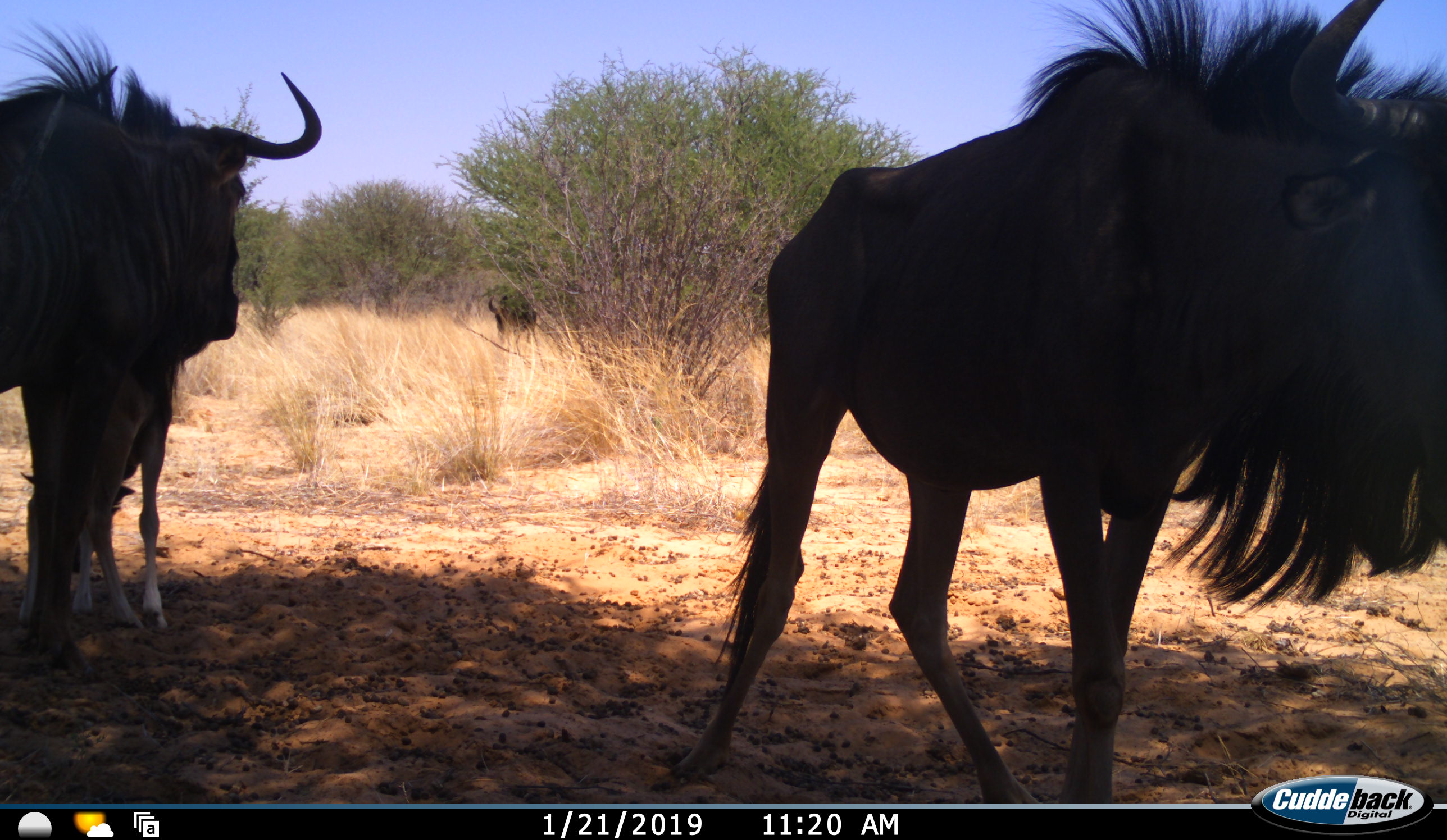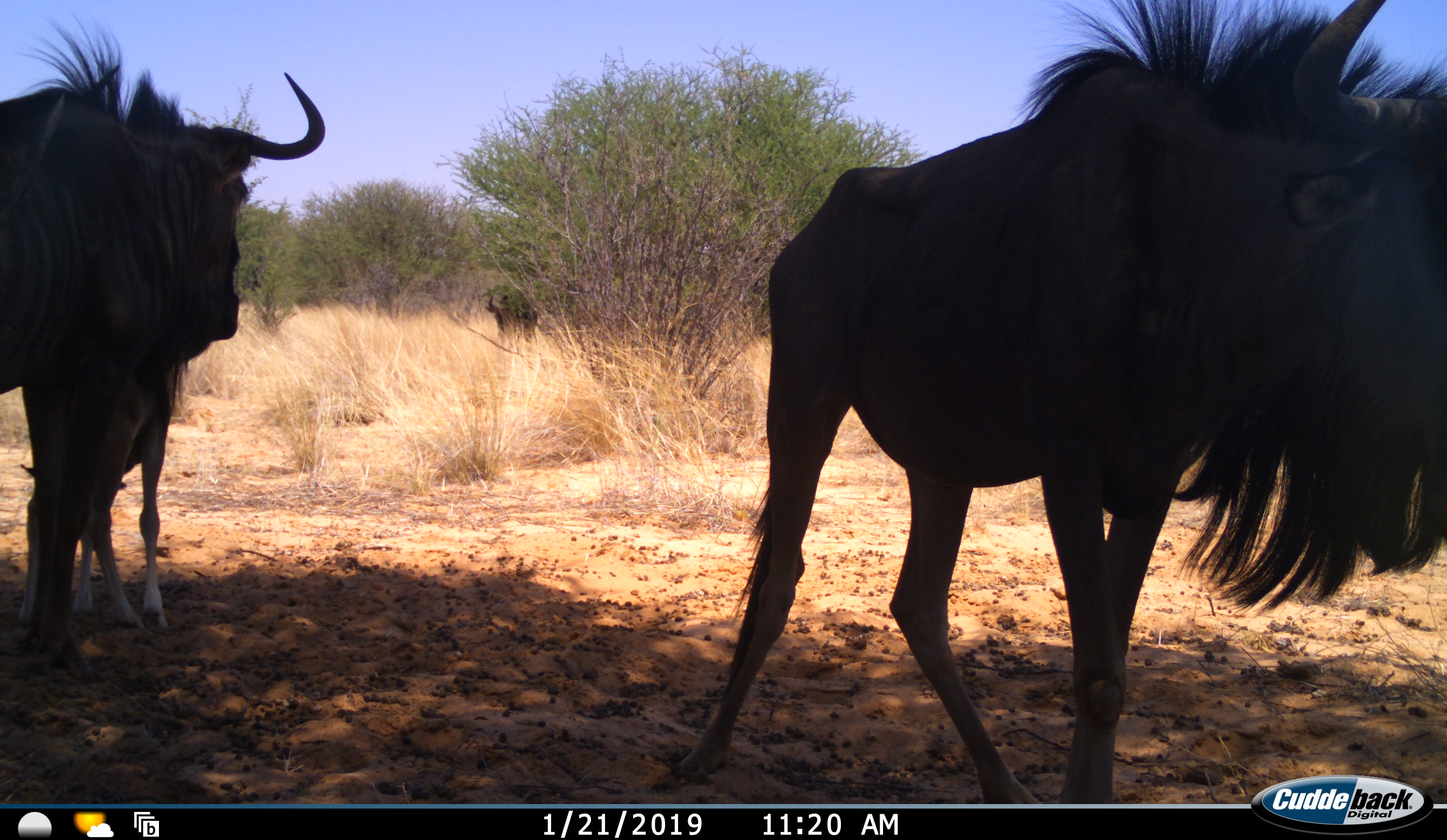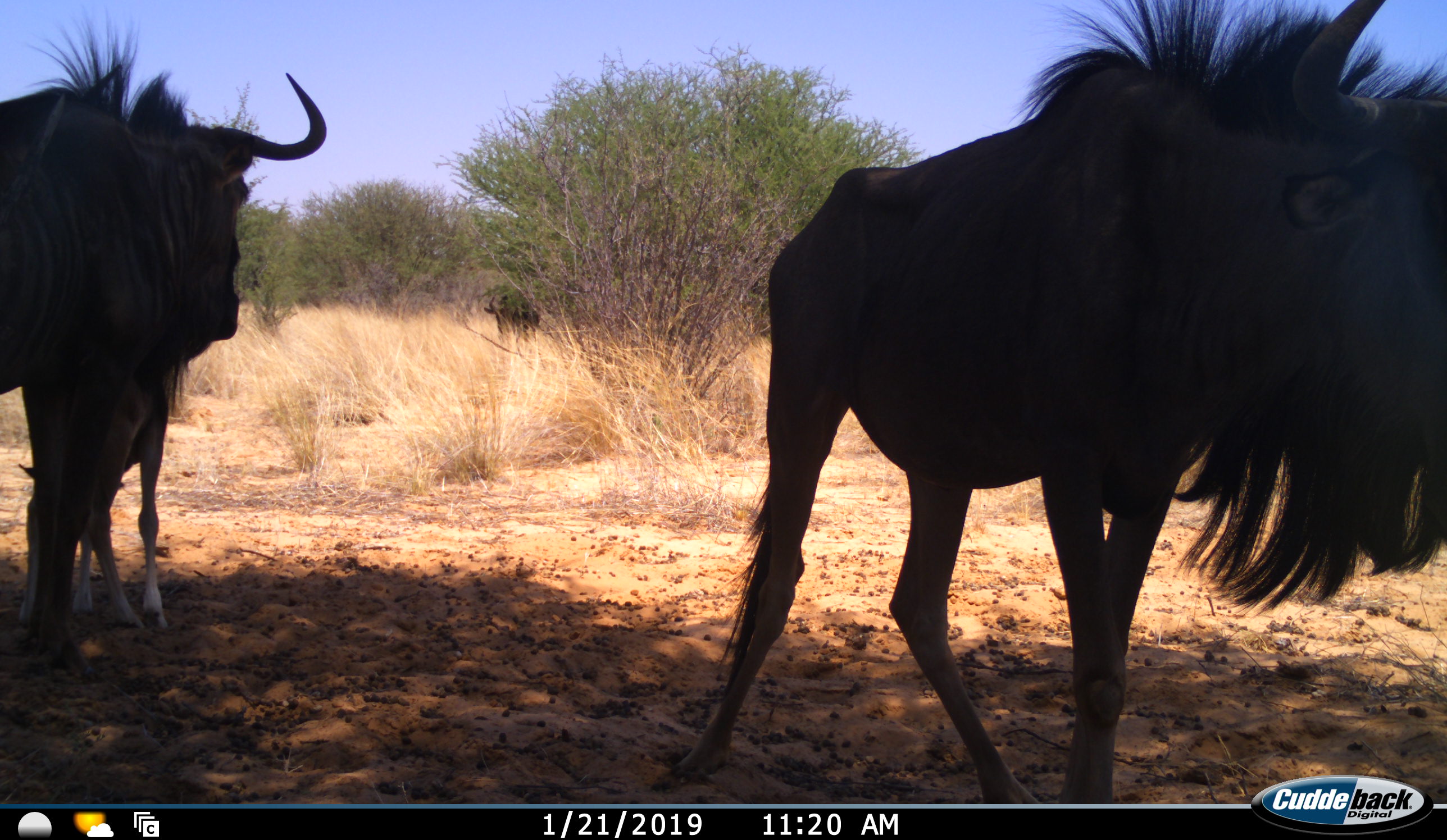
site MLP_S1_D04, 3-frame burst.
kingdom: Animalia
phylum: Chordata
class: Mammalia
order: Artiodactyla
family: Bovidae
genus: Connochaetes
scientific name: Connochaetes taurinus taurinus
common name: blue wildebeest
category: wildebeestblue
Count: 2.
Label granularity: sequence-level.